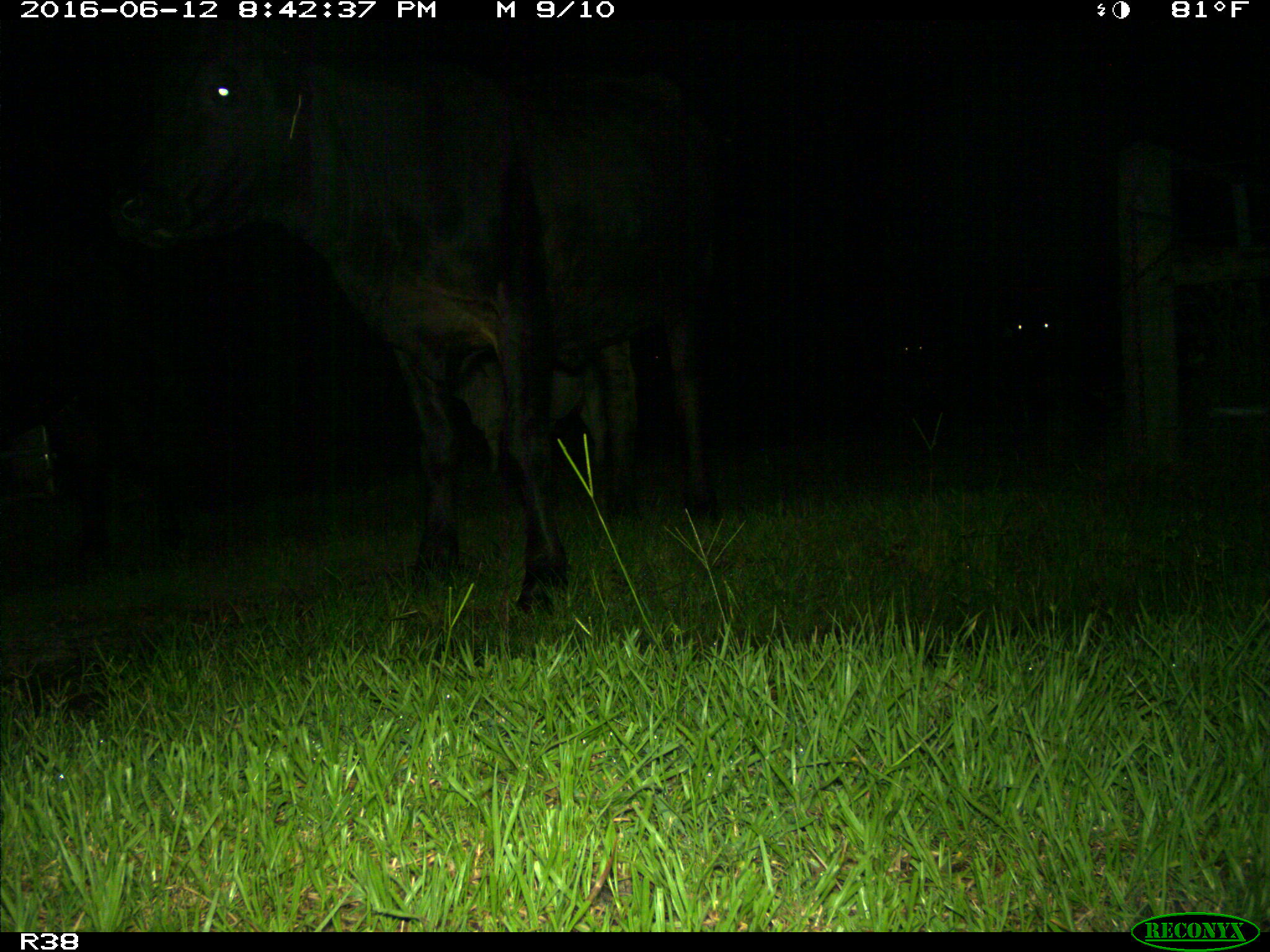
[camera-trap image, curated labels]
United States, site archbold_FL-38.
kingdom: Animalia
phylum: Chordata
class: Mammalia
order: Artiodactyla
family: Bovidae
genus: Bos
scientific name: Bos taurus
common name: domestic cow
Bos taurus (domestic cow).